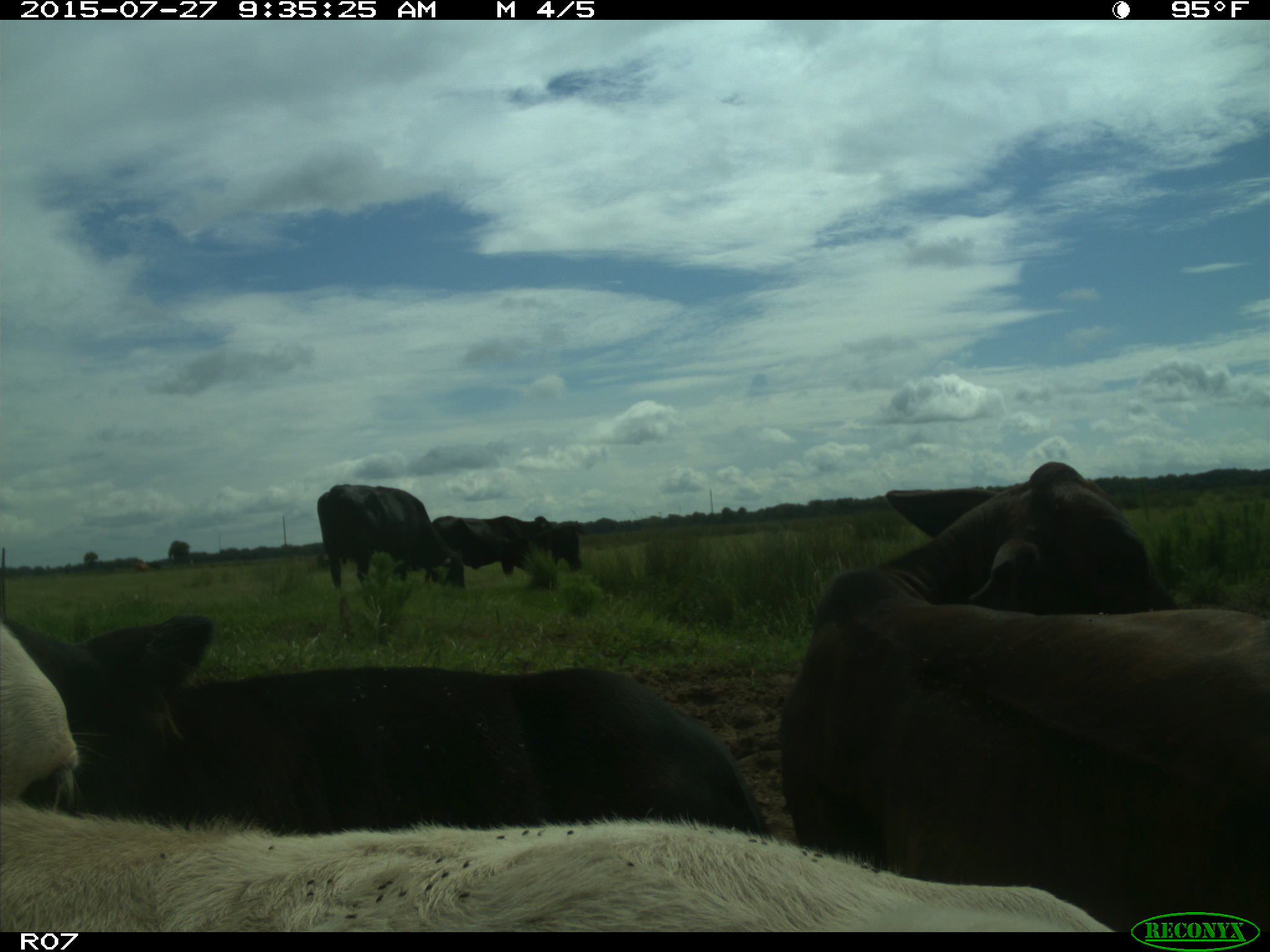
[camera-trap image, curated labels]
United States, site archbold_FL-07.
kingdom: Animalia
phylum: Chordata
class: Mammalia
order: Artiodactyla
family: Bovidae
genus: Bos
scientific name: Bos taurus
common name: domestic cow